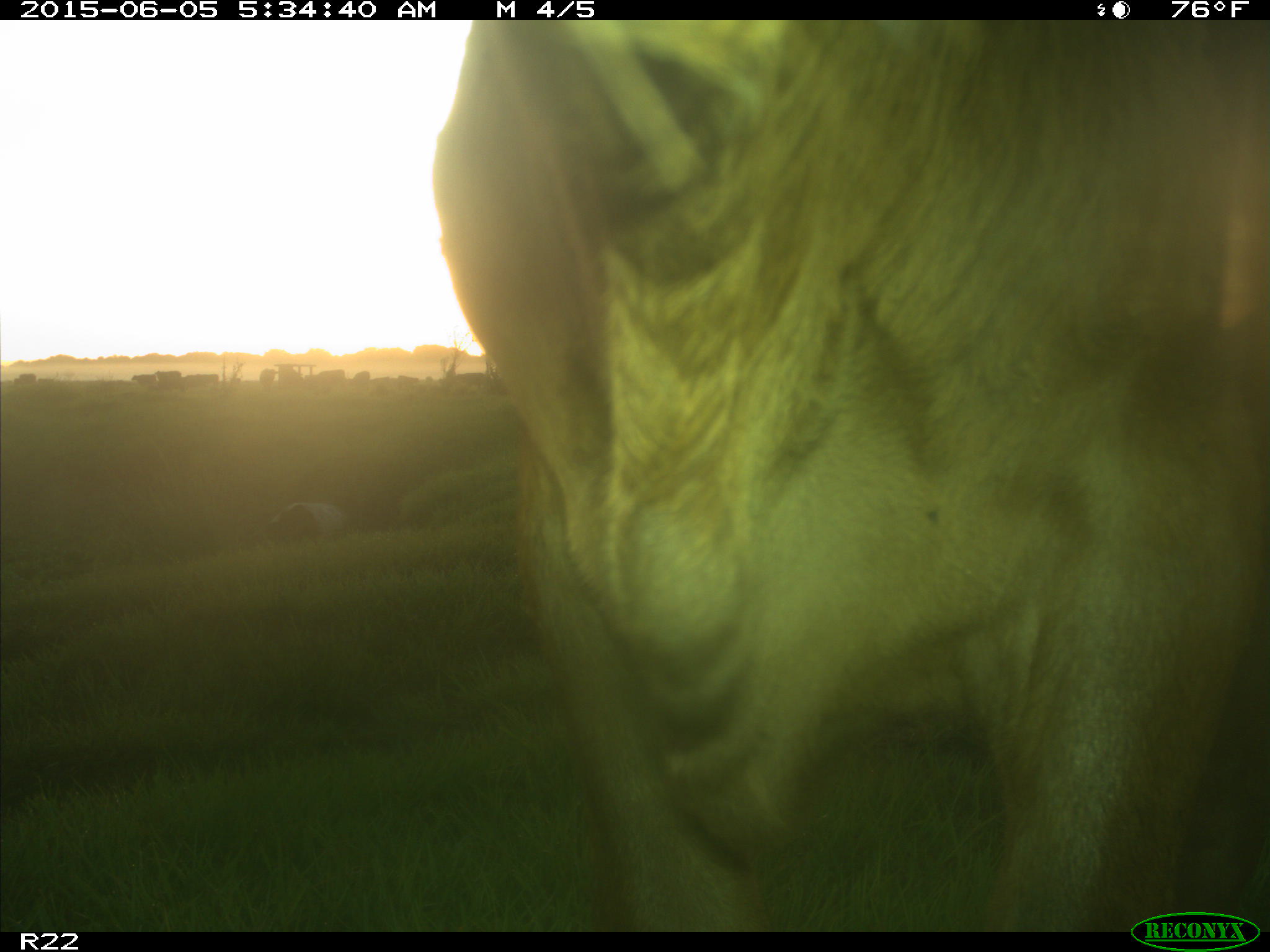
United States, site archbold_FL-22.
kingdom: Animalia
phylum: Chordata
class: Mammalia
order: Artiodactyla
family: Bovidae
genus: Bos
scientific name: Bos taurus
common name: domestic cow